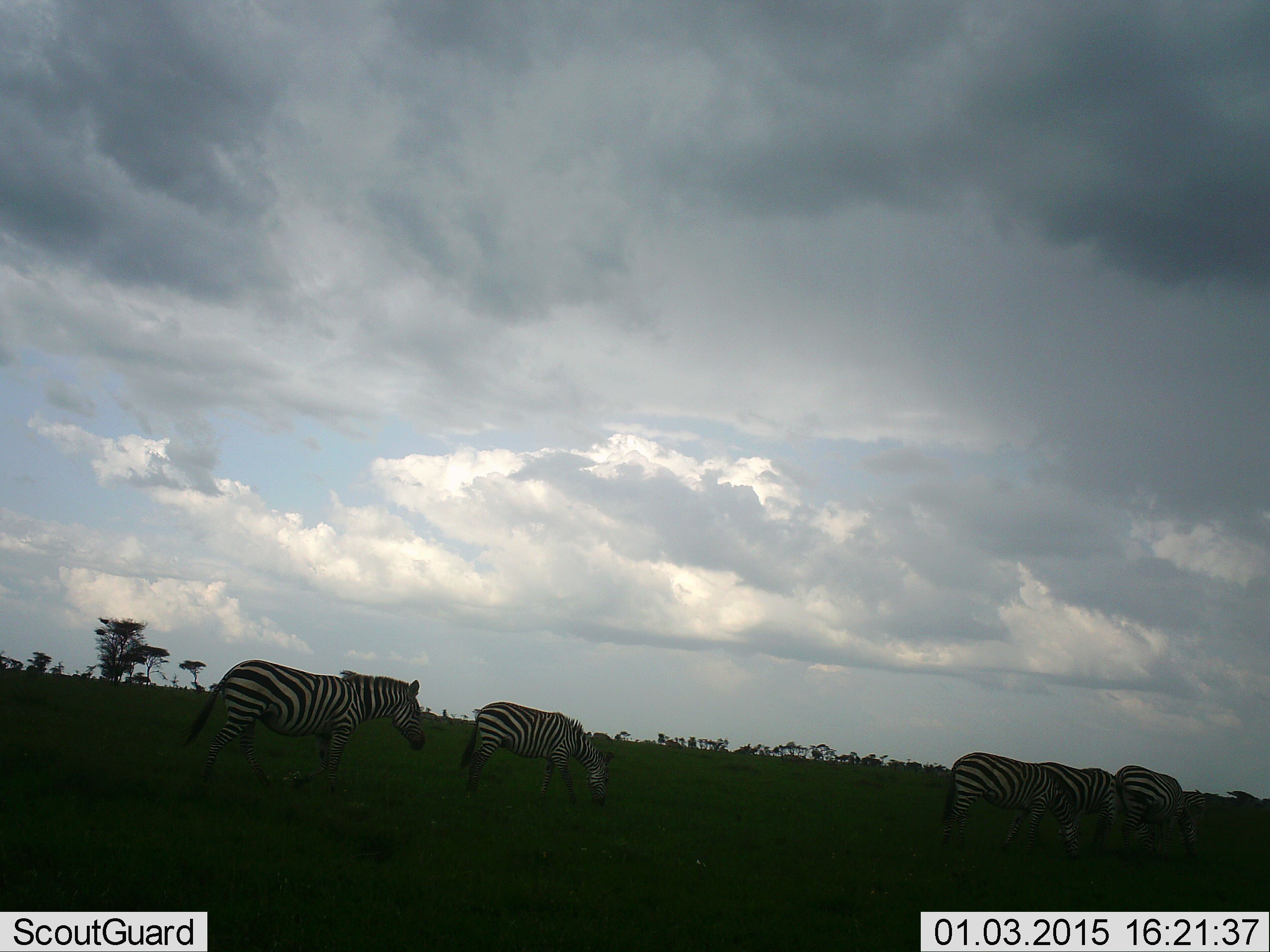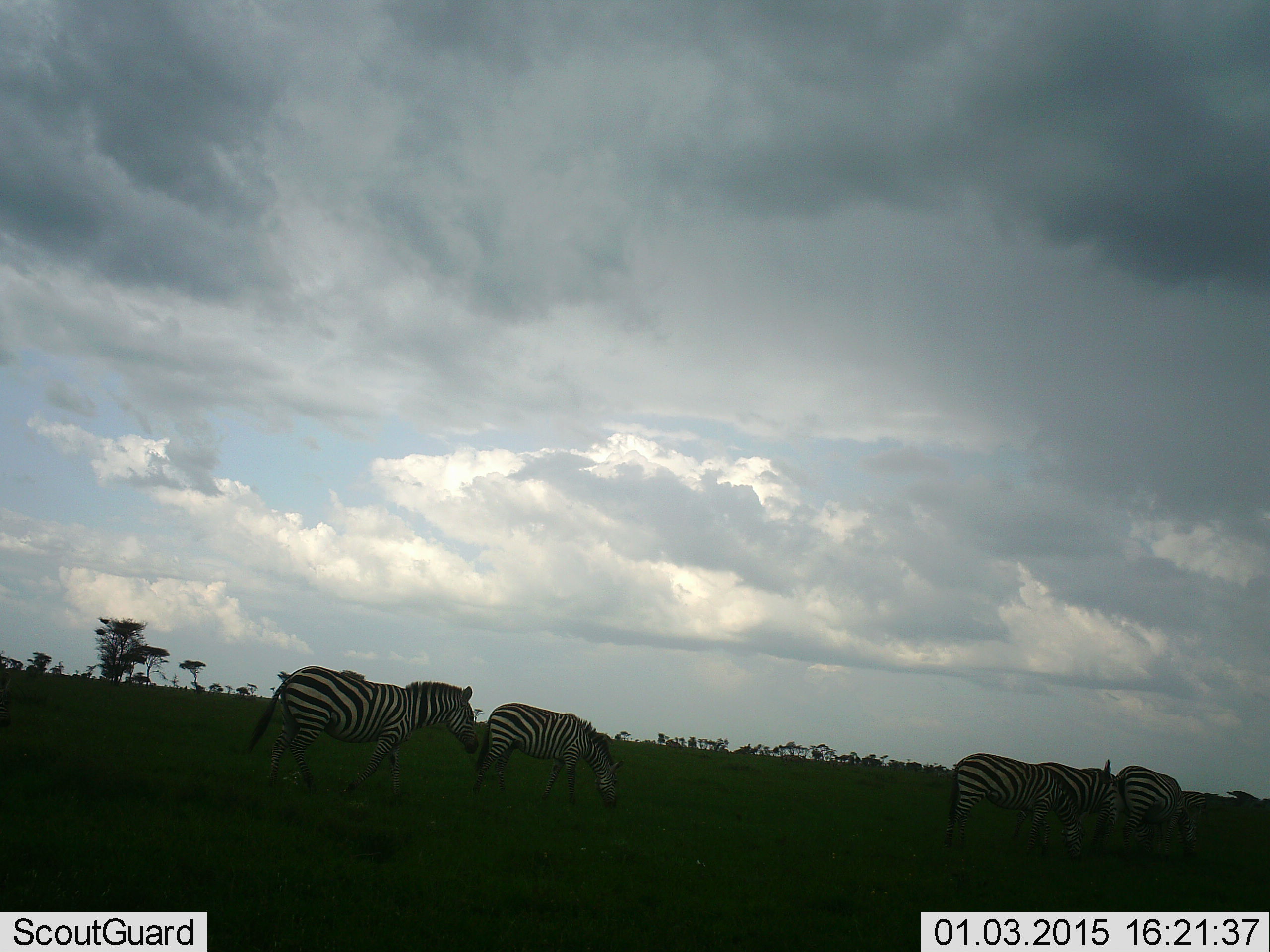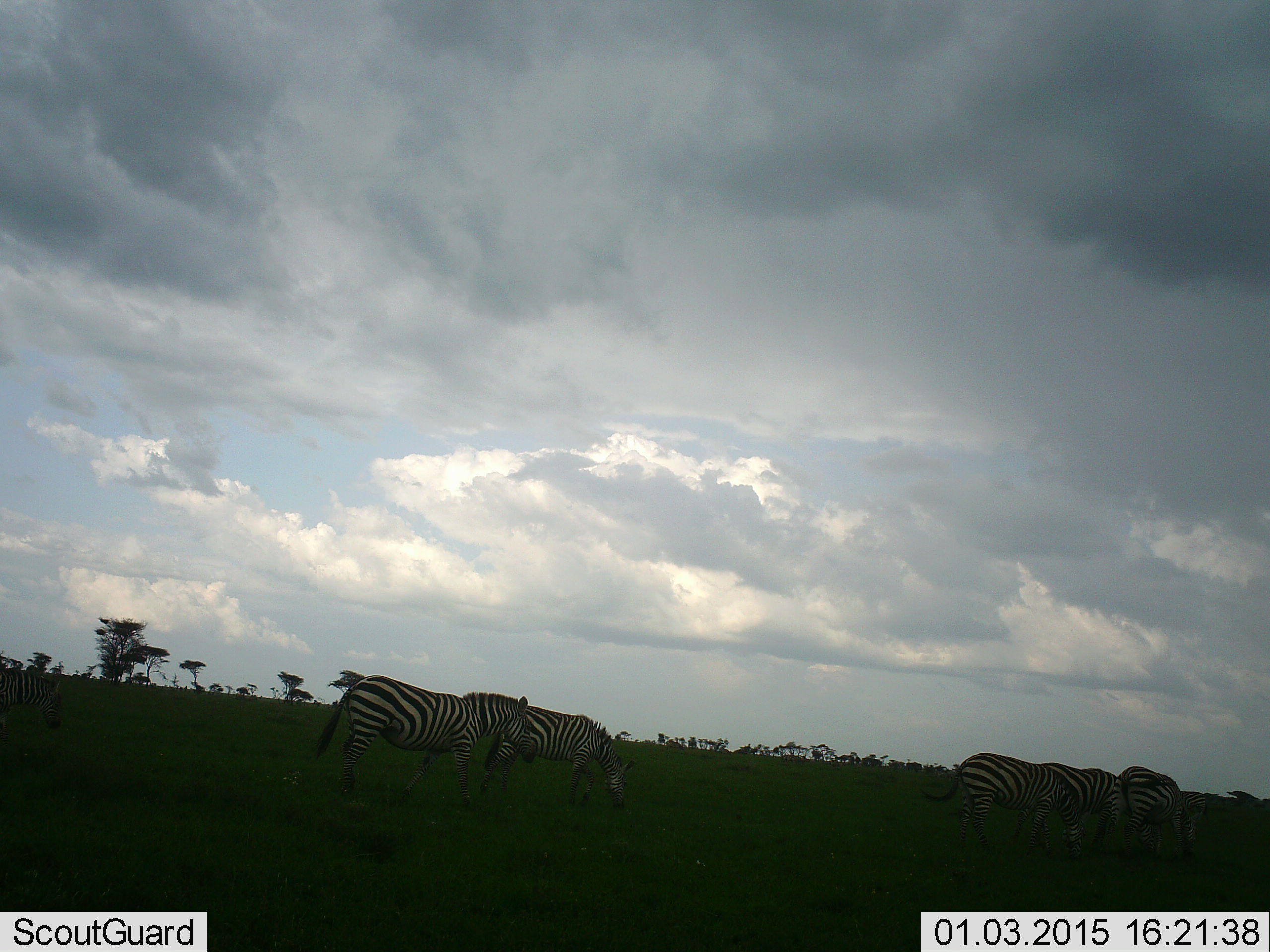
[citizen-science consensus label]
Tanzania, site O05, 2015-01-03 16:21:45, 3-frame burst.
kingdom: Animalia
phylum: Chordata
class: Mammalia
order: Perissodactyla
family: Equidae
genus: Equus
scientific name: Equus quagga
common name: plains zebra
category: zebra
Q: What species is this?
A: Zebra (plains zebra) (Equus quagga).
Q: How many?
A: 5.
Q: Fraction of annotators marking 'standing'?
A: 30%.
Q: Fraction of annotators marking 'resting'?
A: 0%.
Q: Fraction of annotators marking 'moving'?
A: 90%.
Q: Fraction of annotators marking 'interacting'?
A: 10%.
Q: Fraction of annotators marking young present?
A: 10%.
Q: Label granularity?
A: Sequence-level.